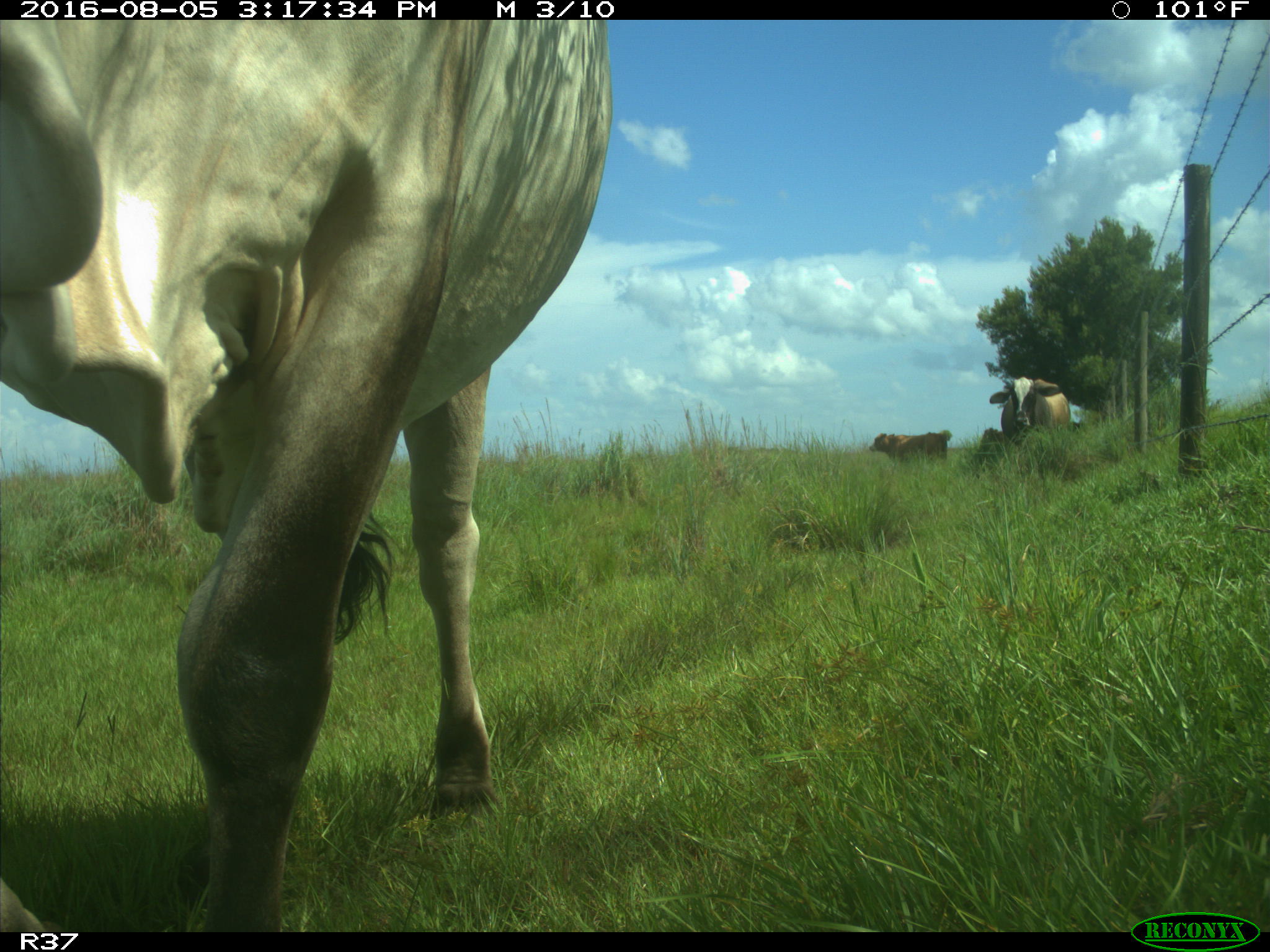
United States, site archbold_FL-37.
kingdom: Animalia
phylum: Chordata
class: Mammalia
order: Artiodactyla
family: Bovidae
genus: Bos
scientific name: Bos taurus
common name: domestic cow